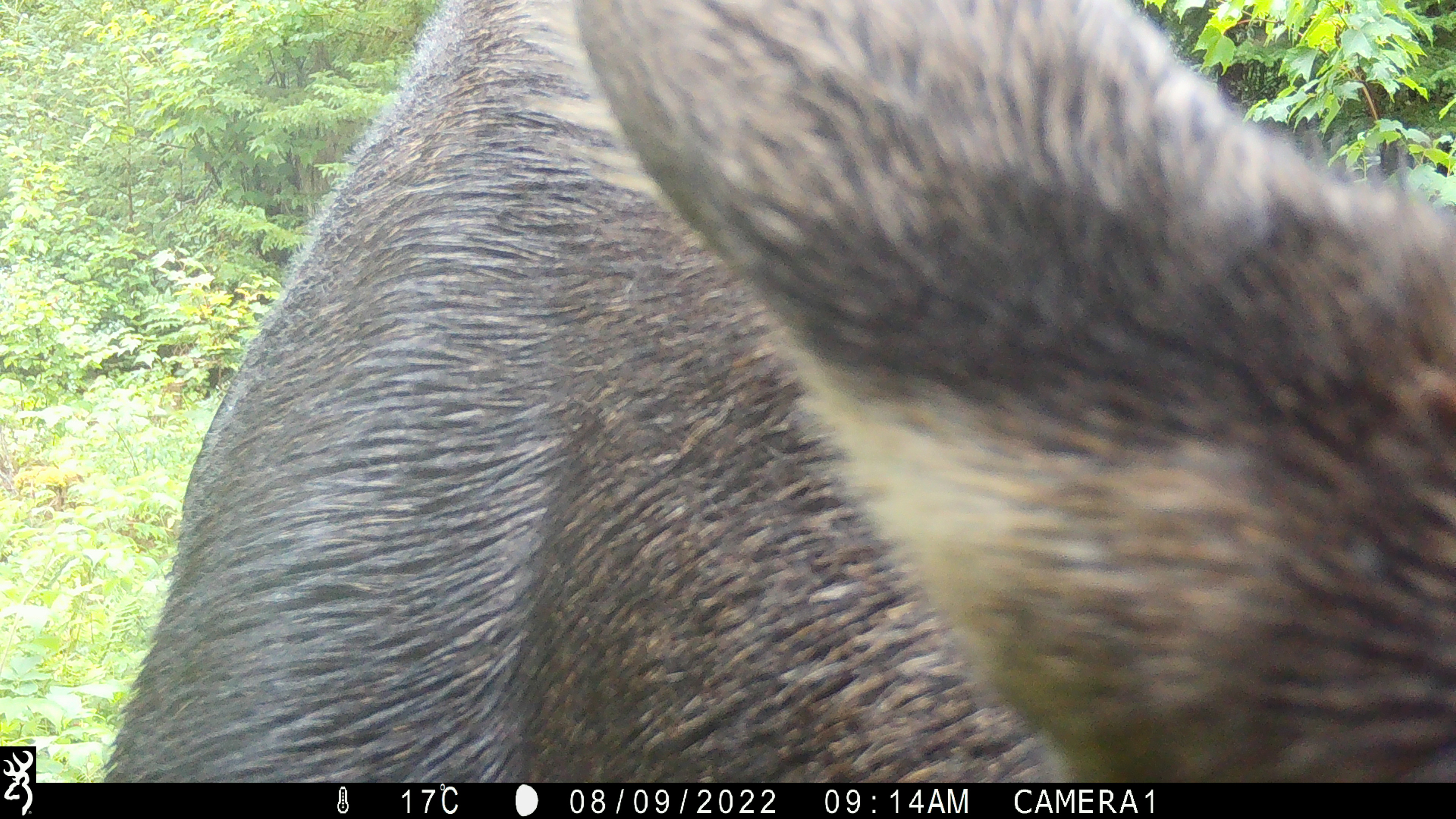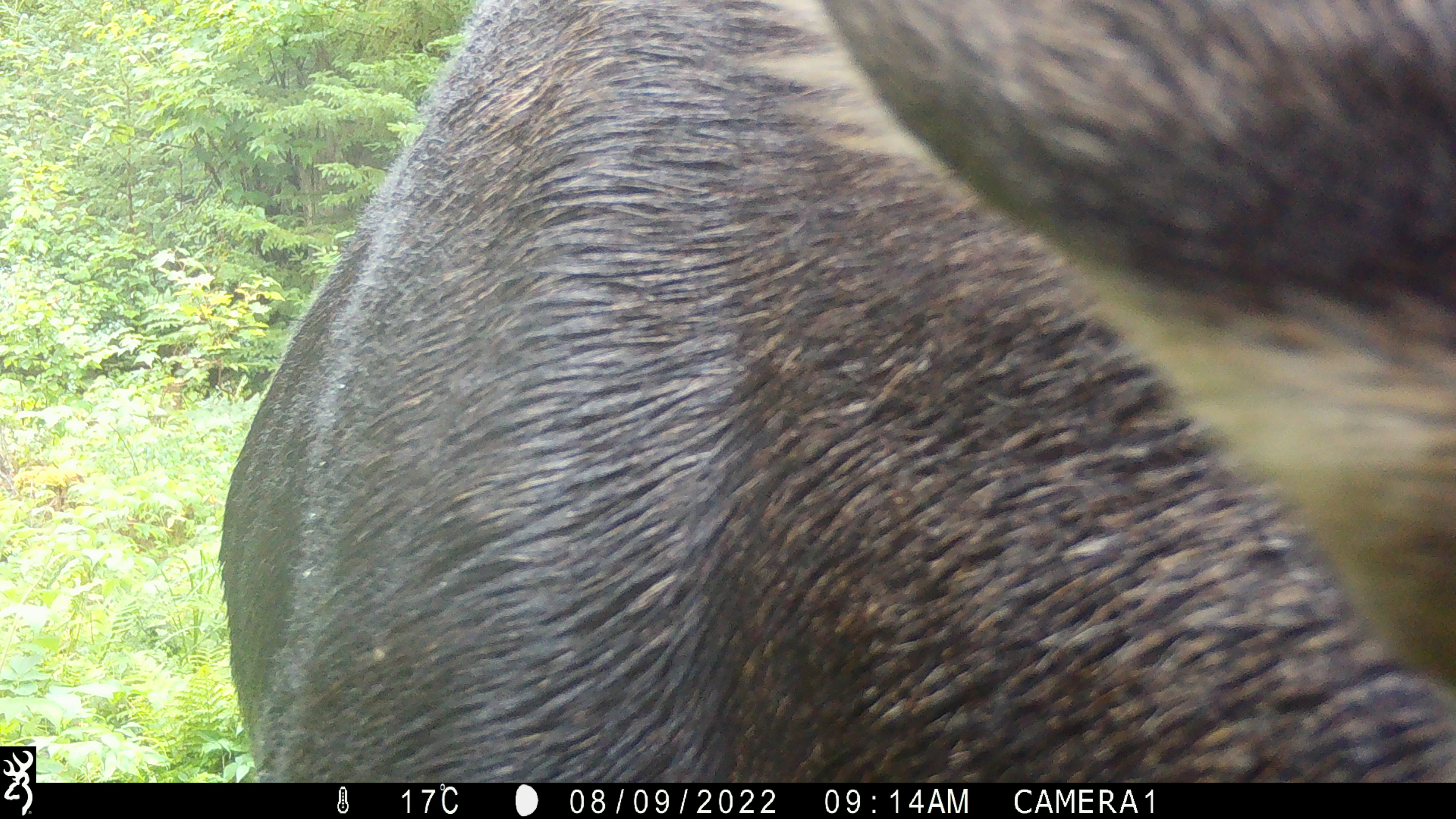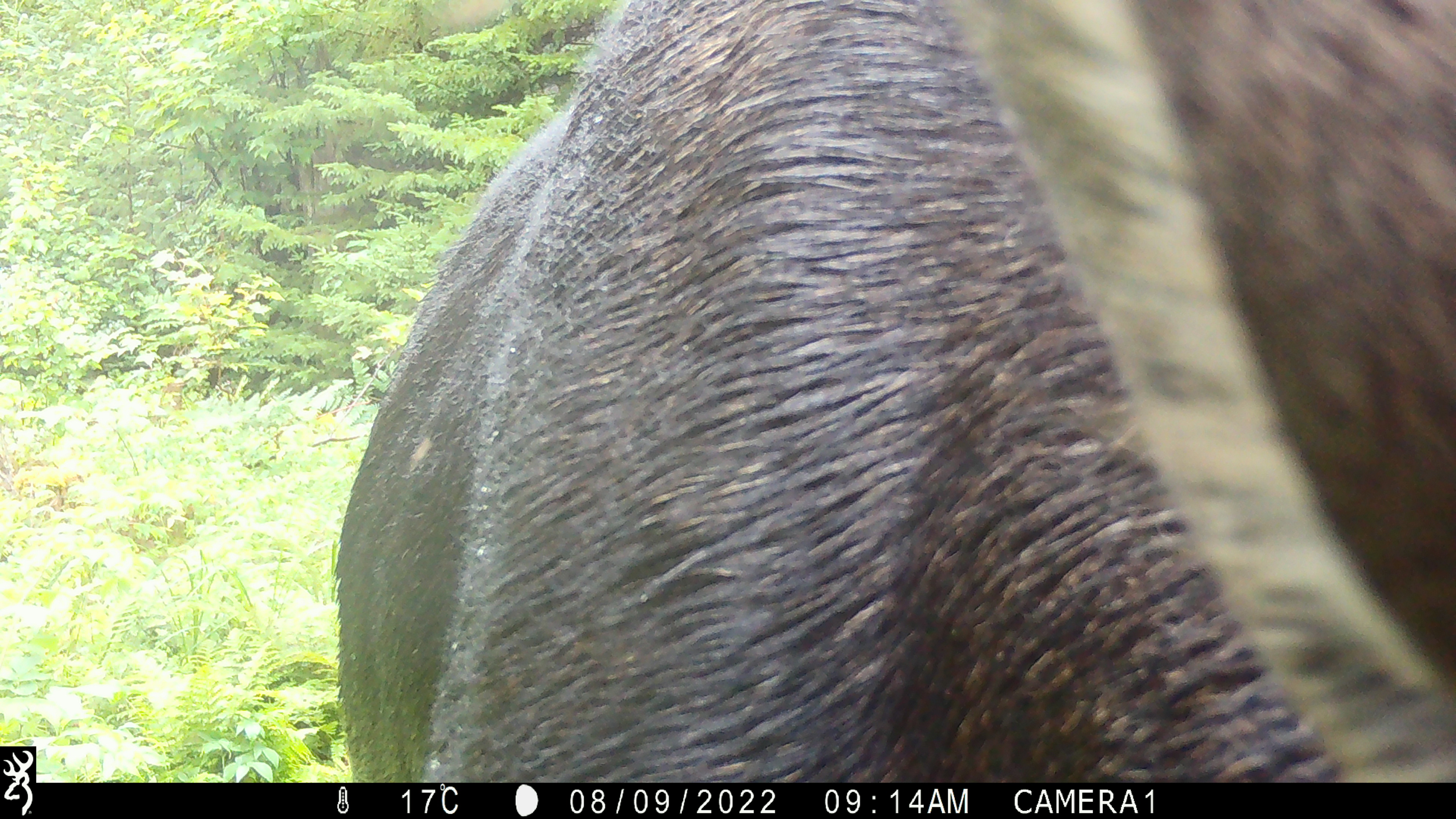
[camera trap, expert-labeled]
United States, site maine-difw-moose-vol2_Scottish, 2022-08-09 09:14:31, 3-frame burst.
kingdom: Animalia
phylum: Chordata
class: Mammalia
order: Artiodactyla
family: Cervidae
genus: Alces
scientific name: Alces alces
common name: moose